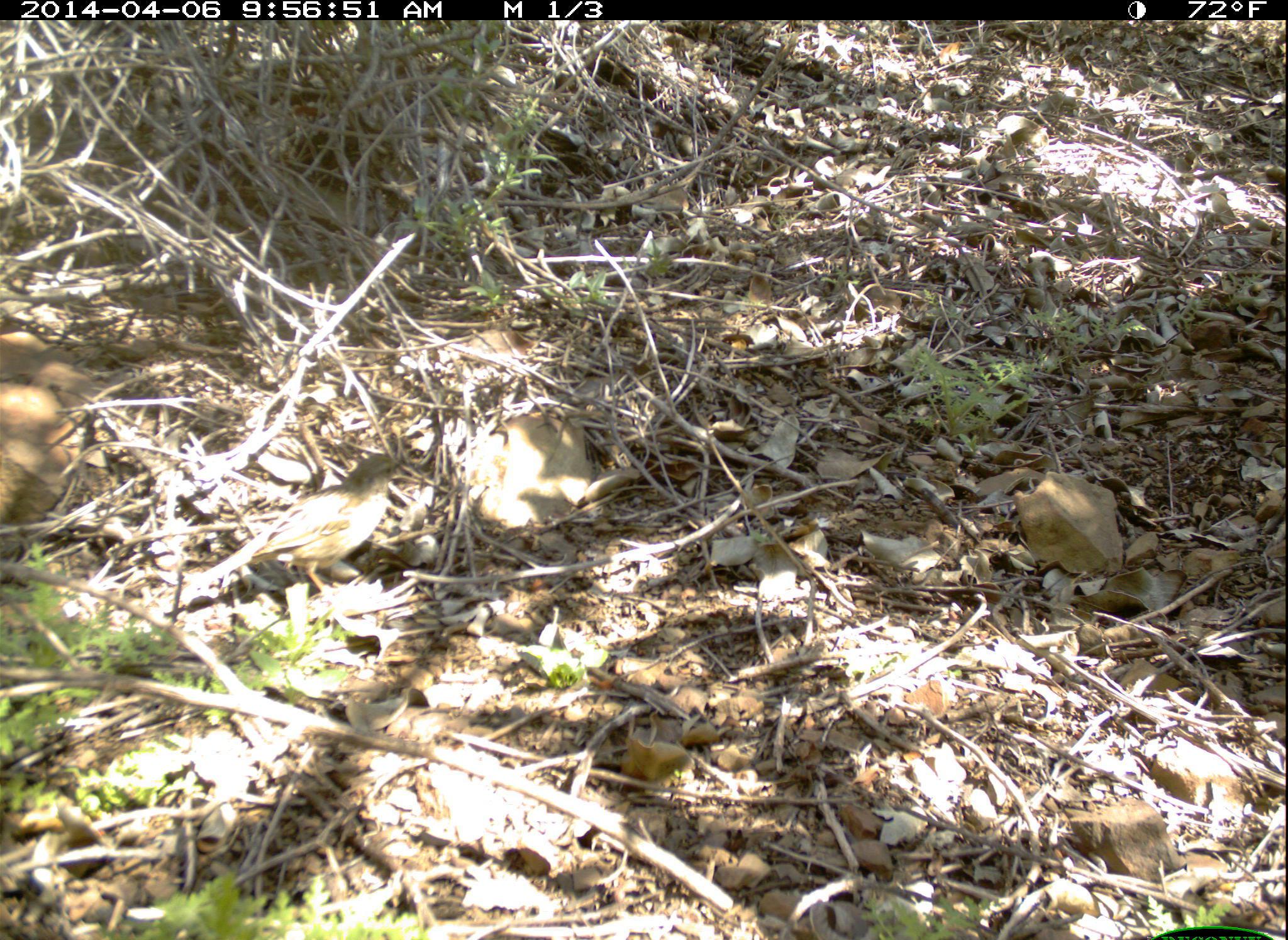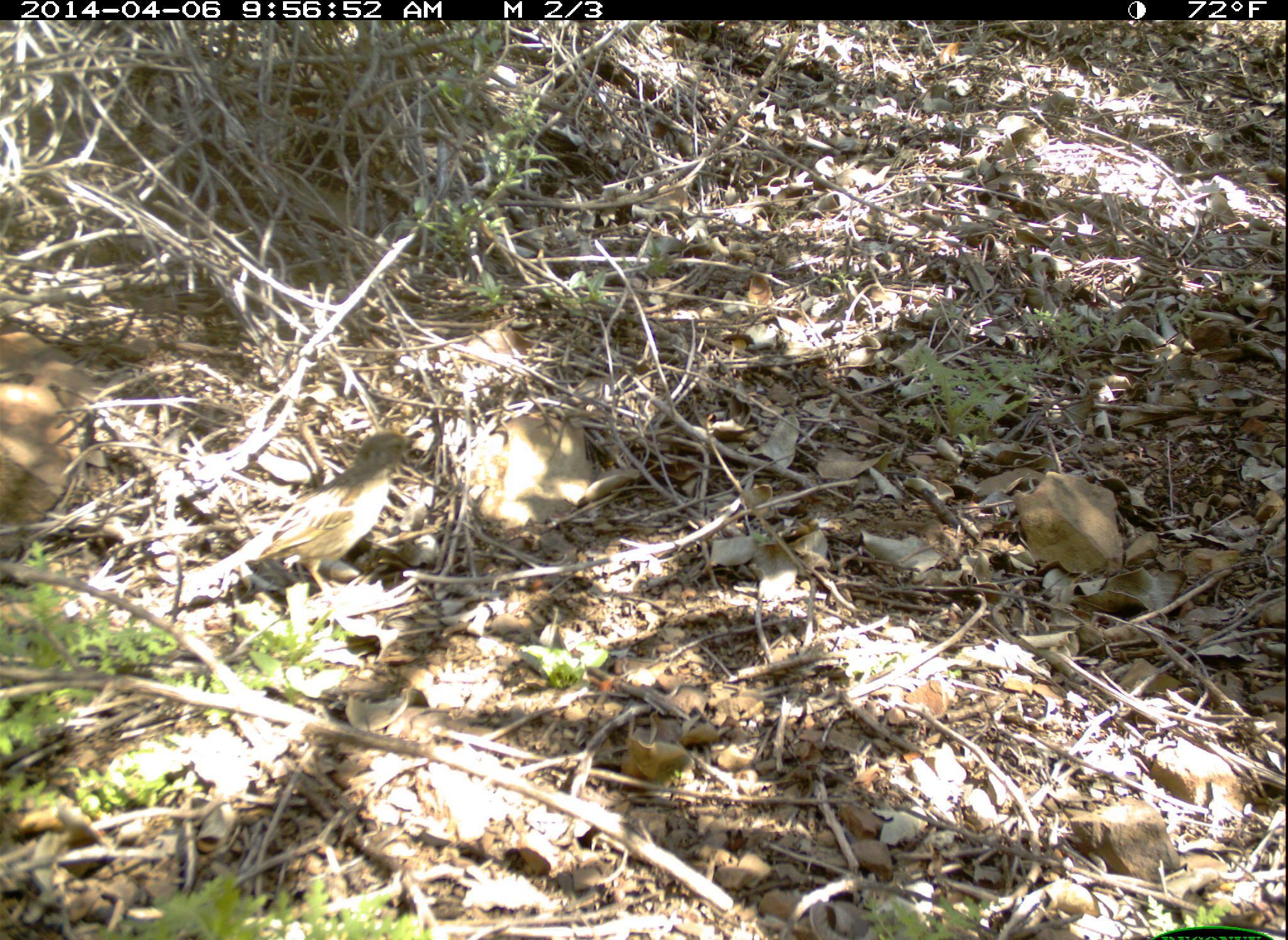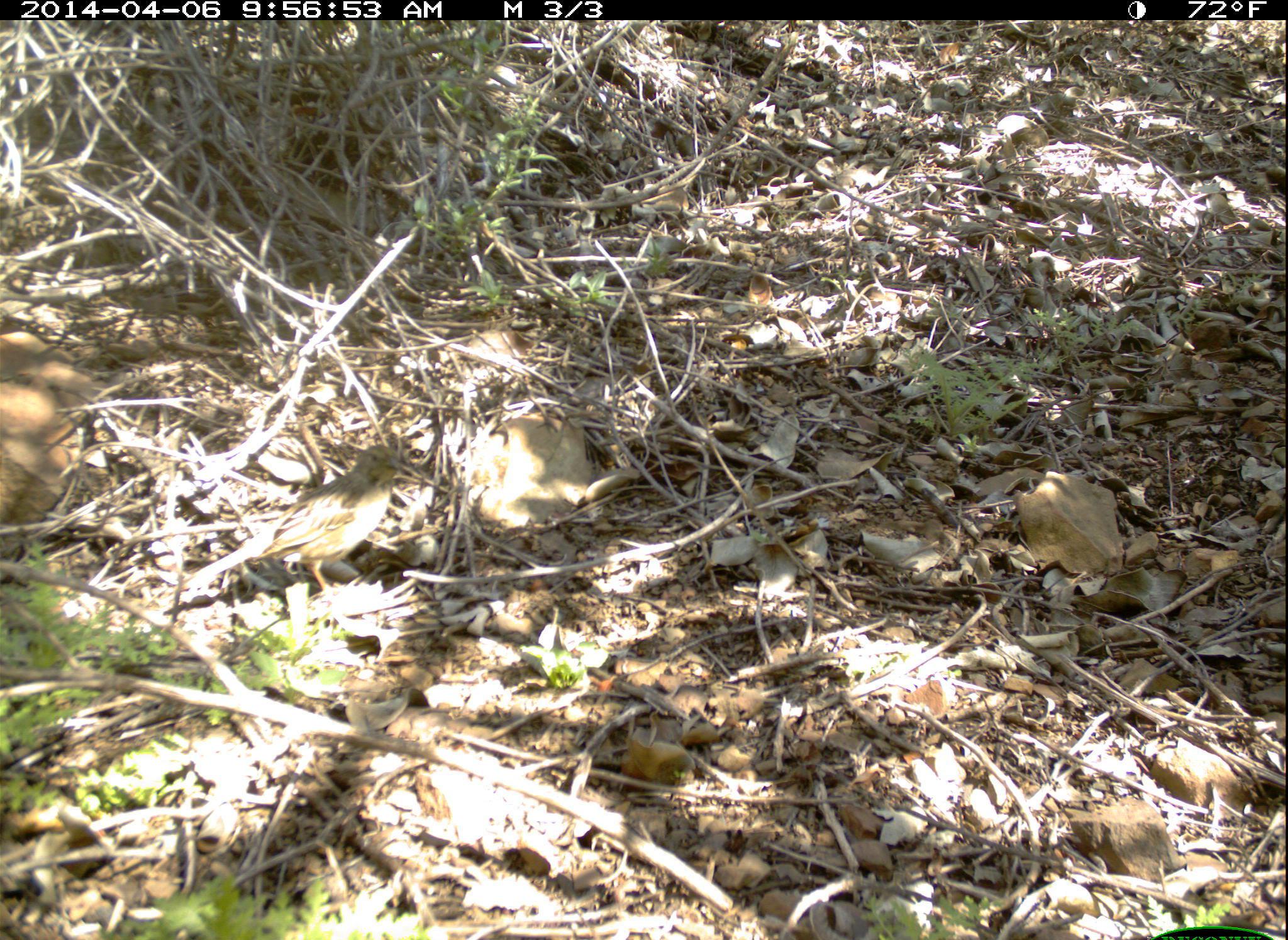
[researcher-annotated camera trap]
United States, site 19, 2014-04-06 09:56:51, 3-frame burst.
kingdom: Animalia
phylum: Chordata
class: Aves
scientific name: Aves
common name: bird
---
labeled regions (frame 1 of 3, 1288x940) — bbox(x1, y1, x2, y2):
bird: bbox(186, 452, 406, 600)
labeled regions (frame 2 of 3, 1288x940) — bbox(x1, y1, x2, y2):
bird: bbox(176, 430, 425, 602)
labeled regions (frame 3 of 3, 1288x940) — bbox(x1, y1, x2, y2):
bird: bbox(177, 441, 406, 602)